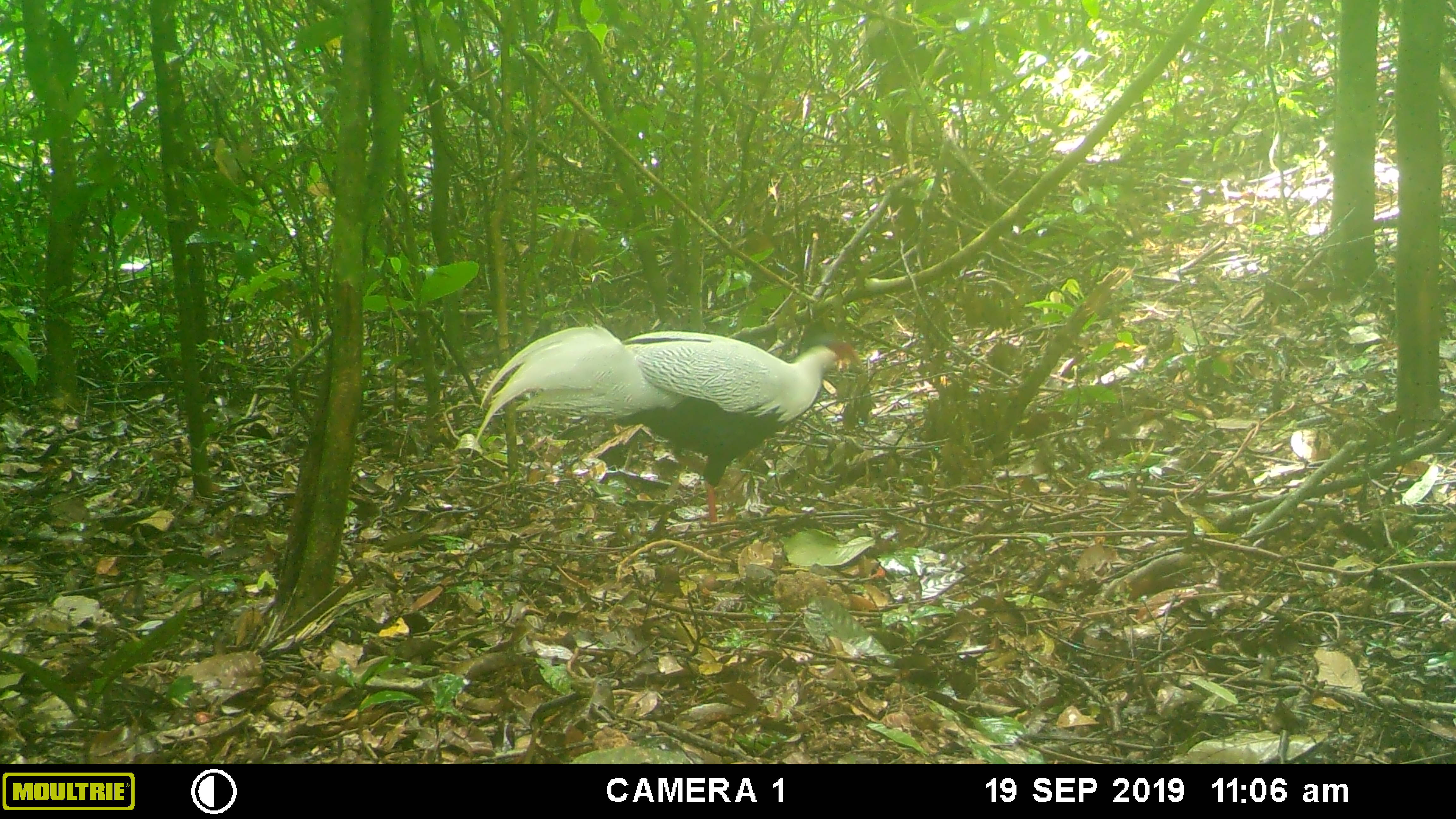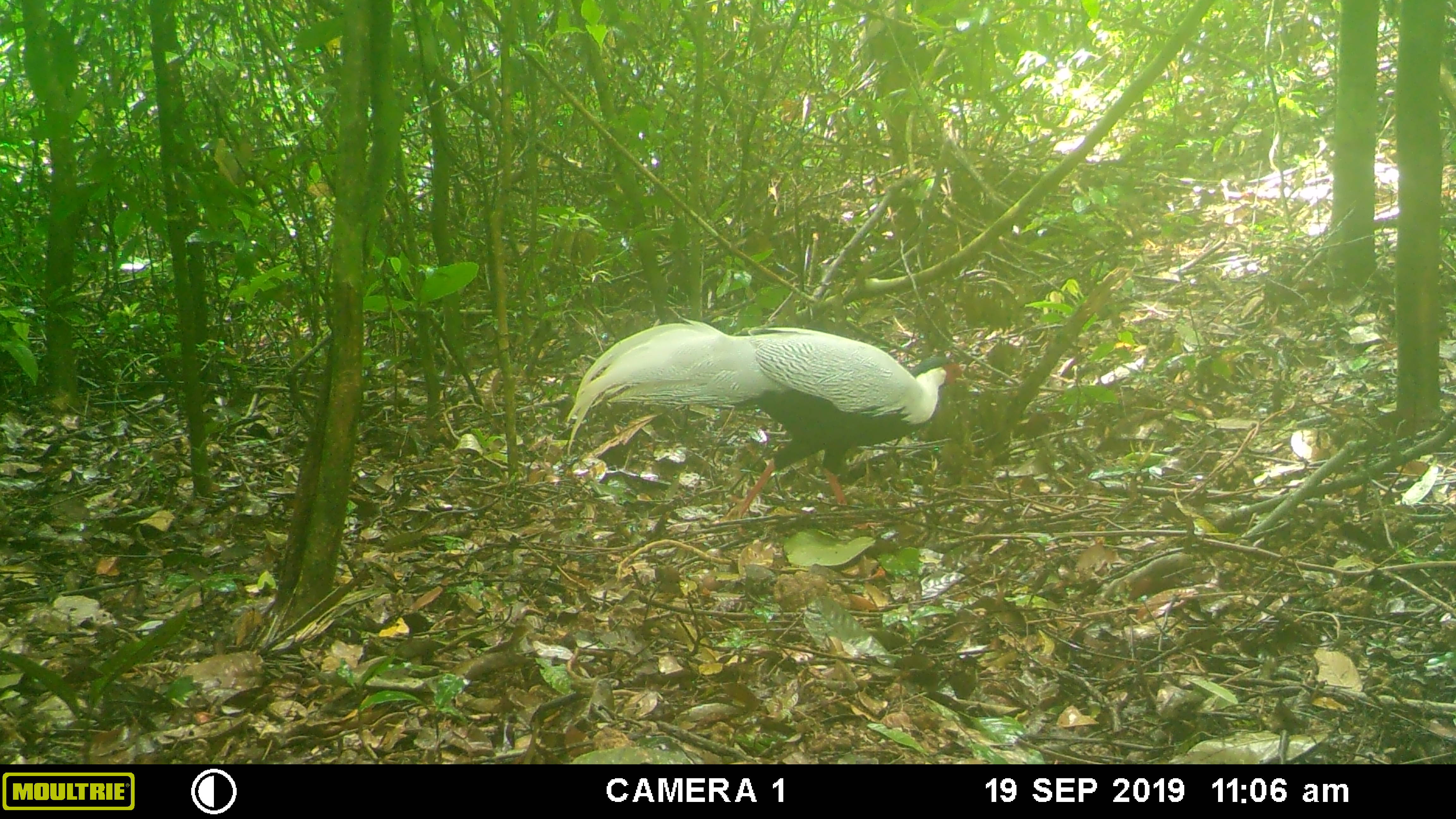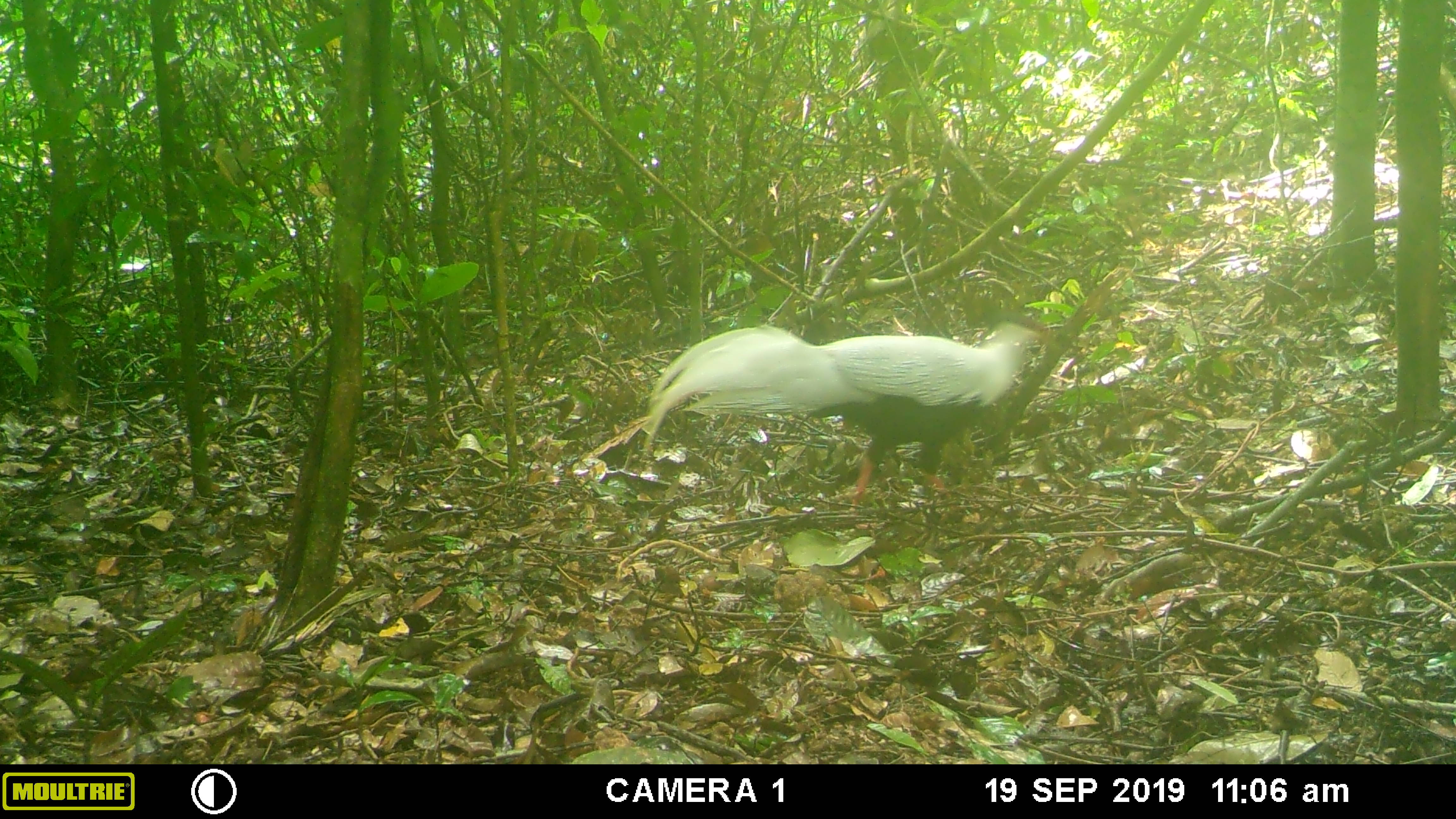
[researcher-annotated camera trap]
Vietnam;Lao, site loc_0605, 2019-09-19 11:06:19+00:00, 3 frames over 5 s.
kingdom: Animalia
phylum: Chordata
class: Aves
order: Galliformes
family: Phasianidae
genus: Lophura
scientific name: Lophura nycthemera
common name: silver pheasant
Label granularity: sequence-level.